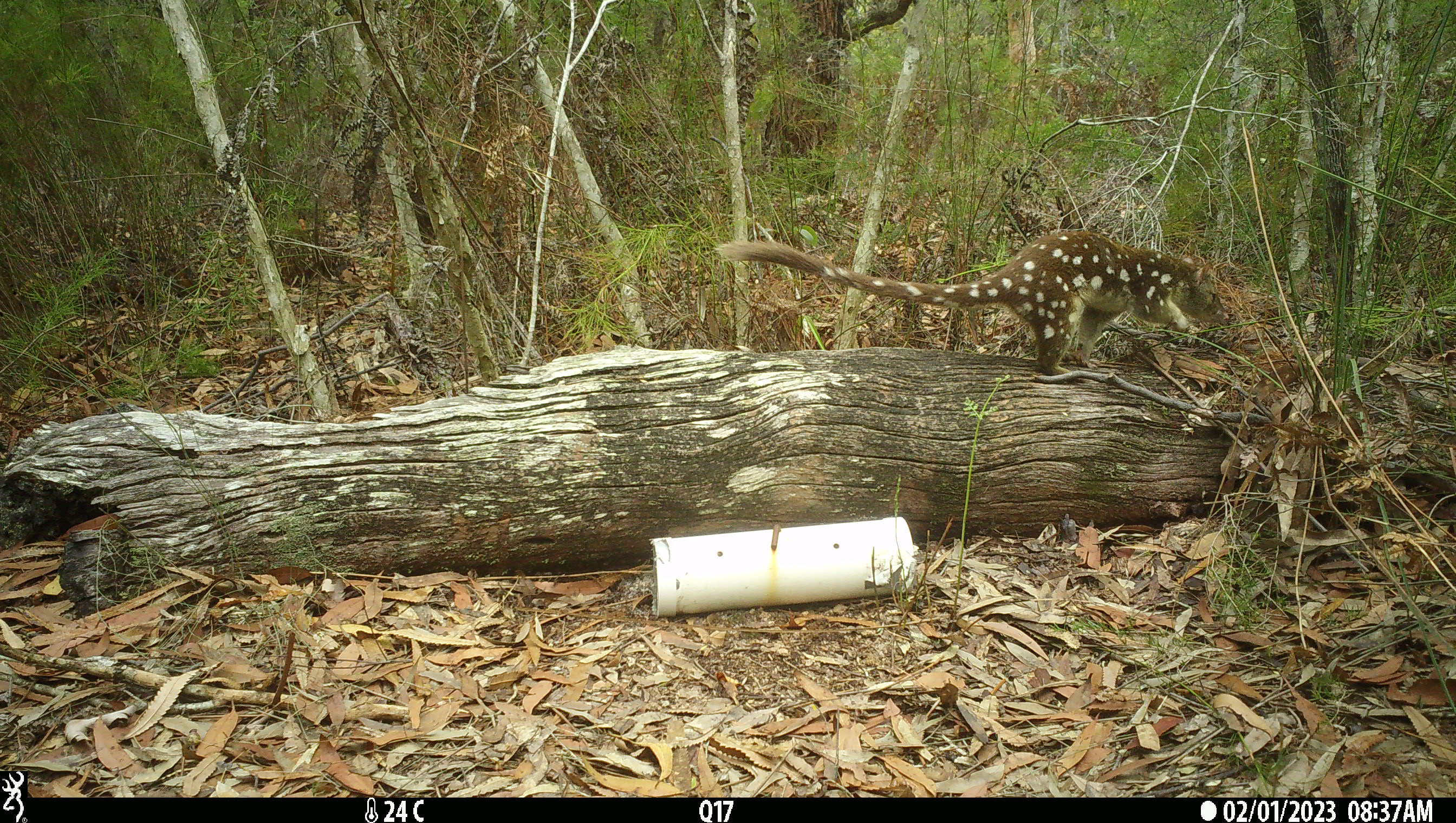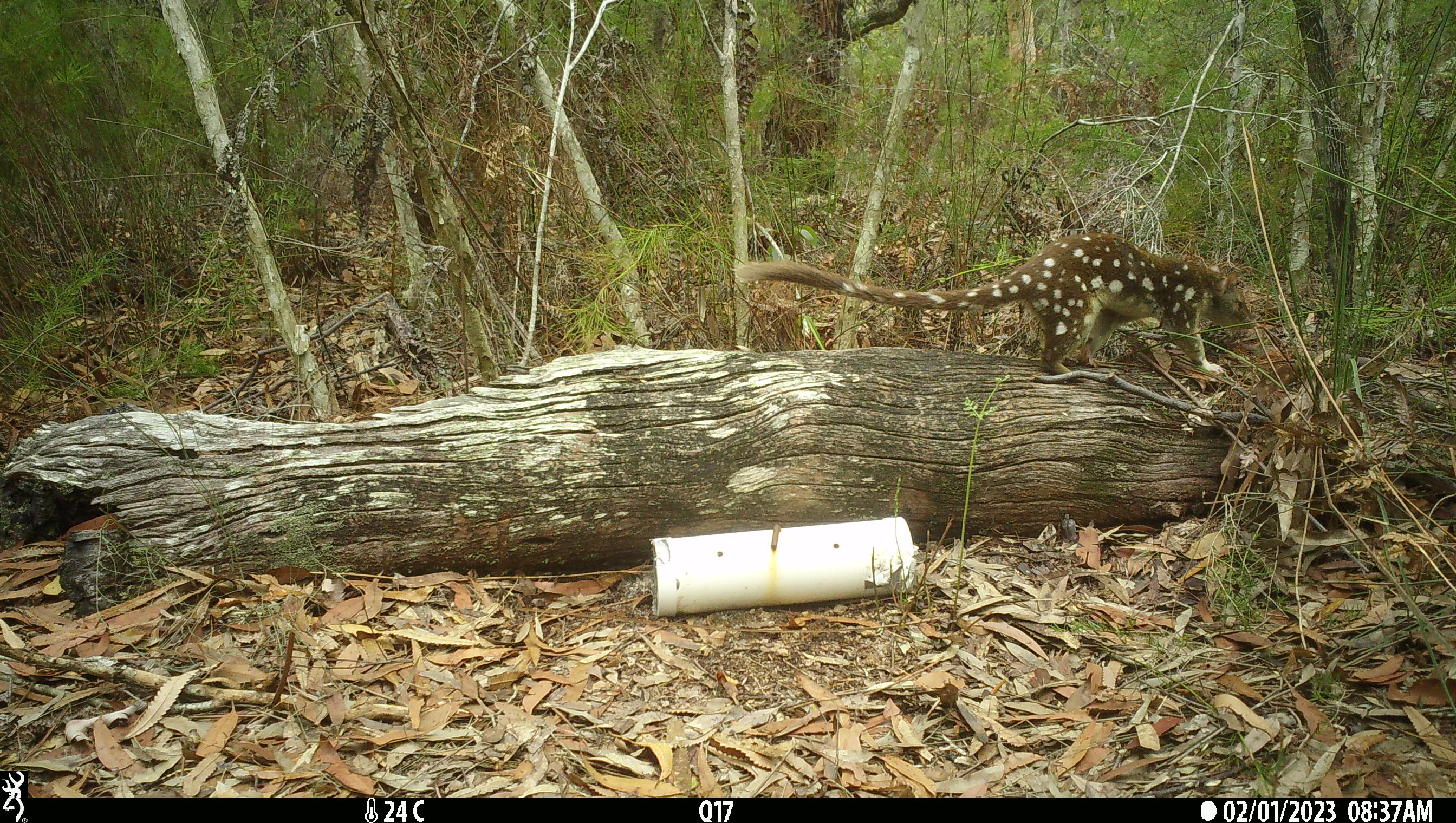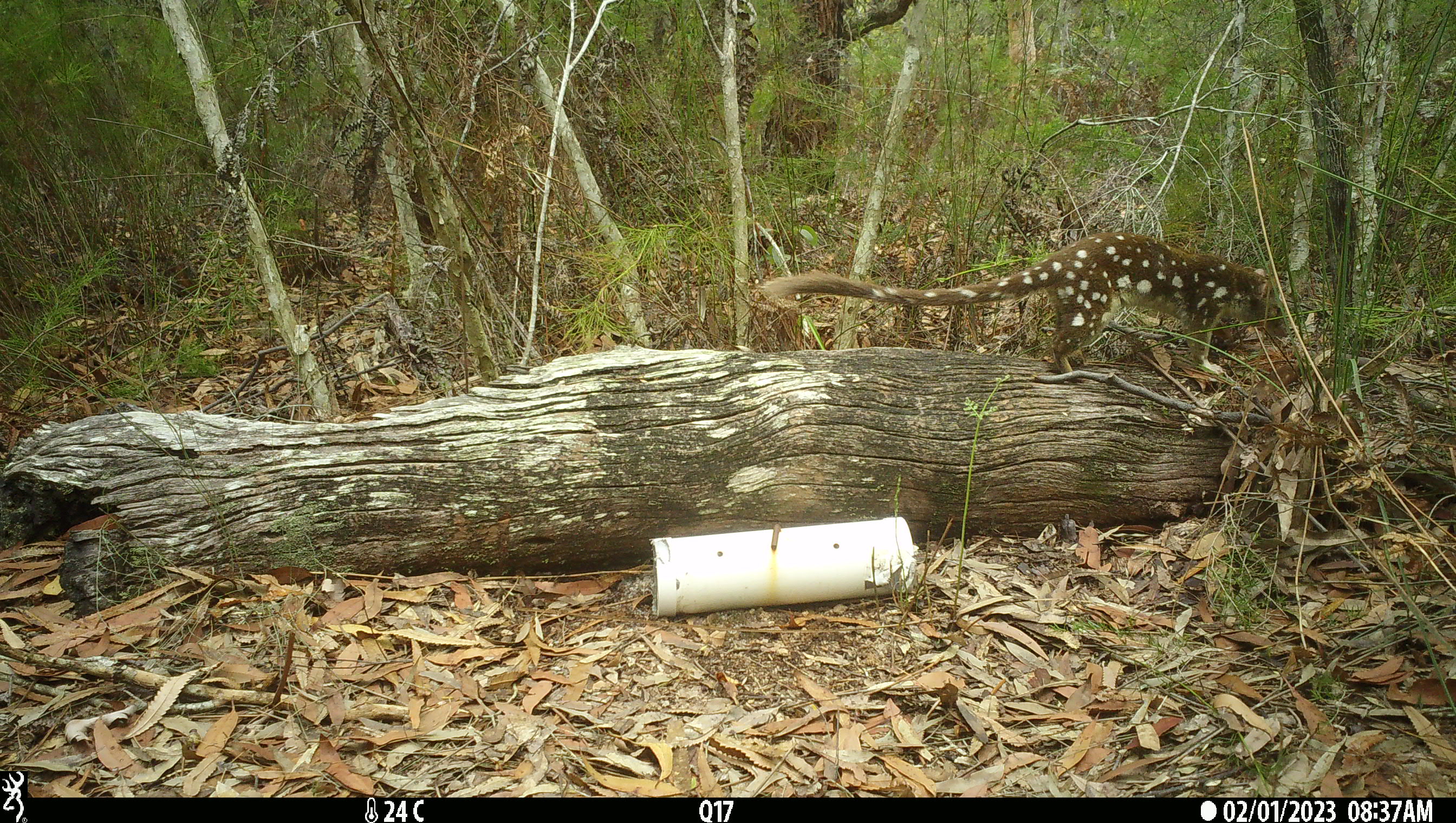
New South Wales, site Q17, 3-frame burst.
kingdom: Animalia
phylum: Chordata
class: Mammalia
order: Dasyuromorphia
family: Dasyuridae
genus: Dasyurus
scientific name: Dasyurus maculatus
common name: spotted-tailed quoll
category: quoll